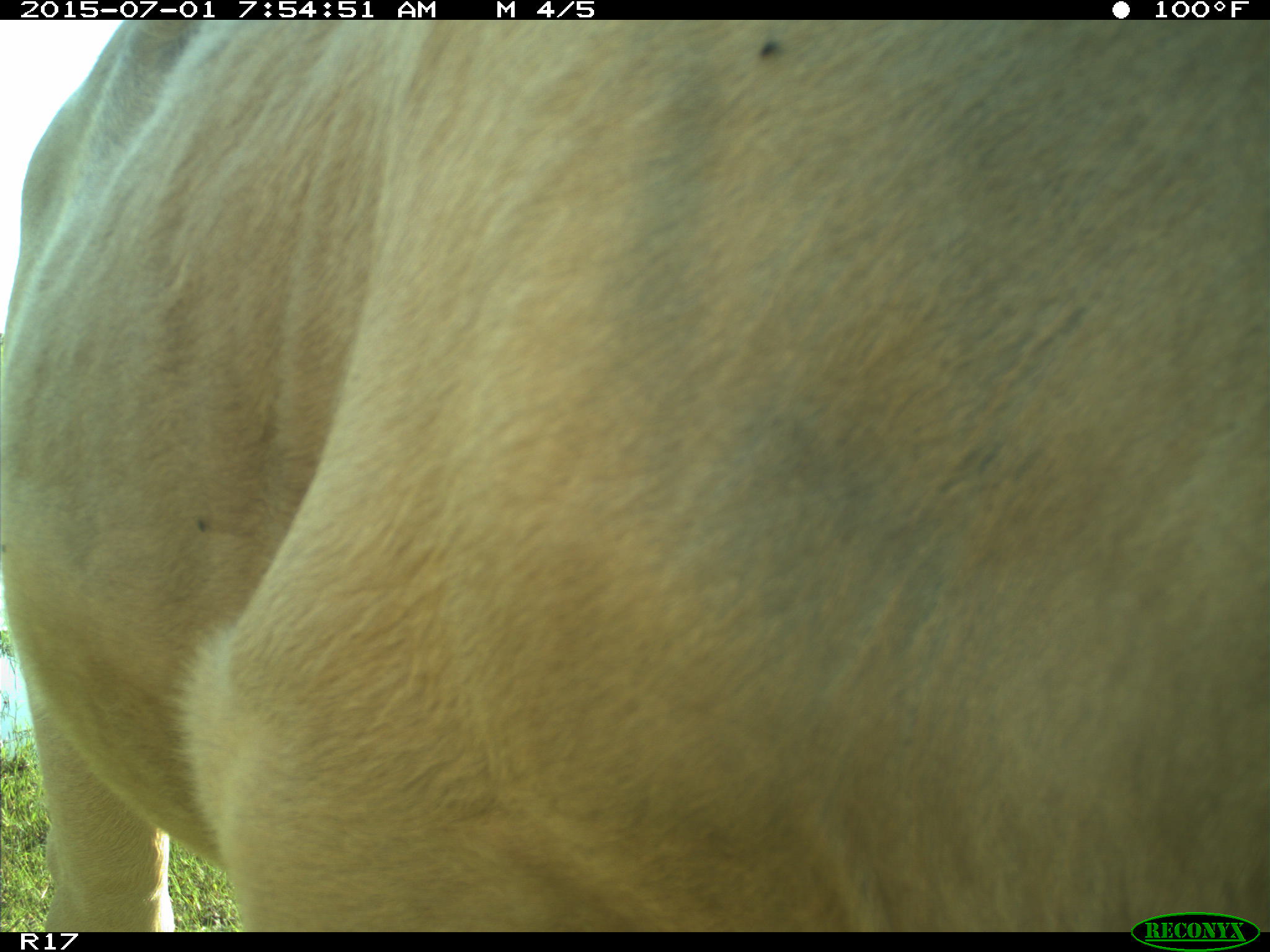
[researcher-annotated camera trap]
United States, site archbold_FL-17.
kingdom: Animalia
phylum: Chordata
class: Mammalia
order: Artiodactyla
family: Bovidae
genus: Bos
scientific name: Bos taurus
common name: domestic cow